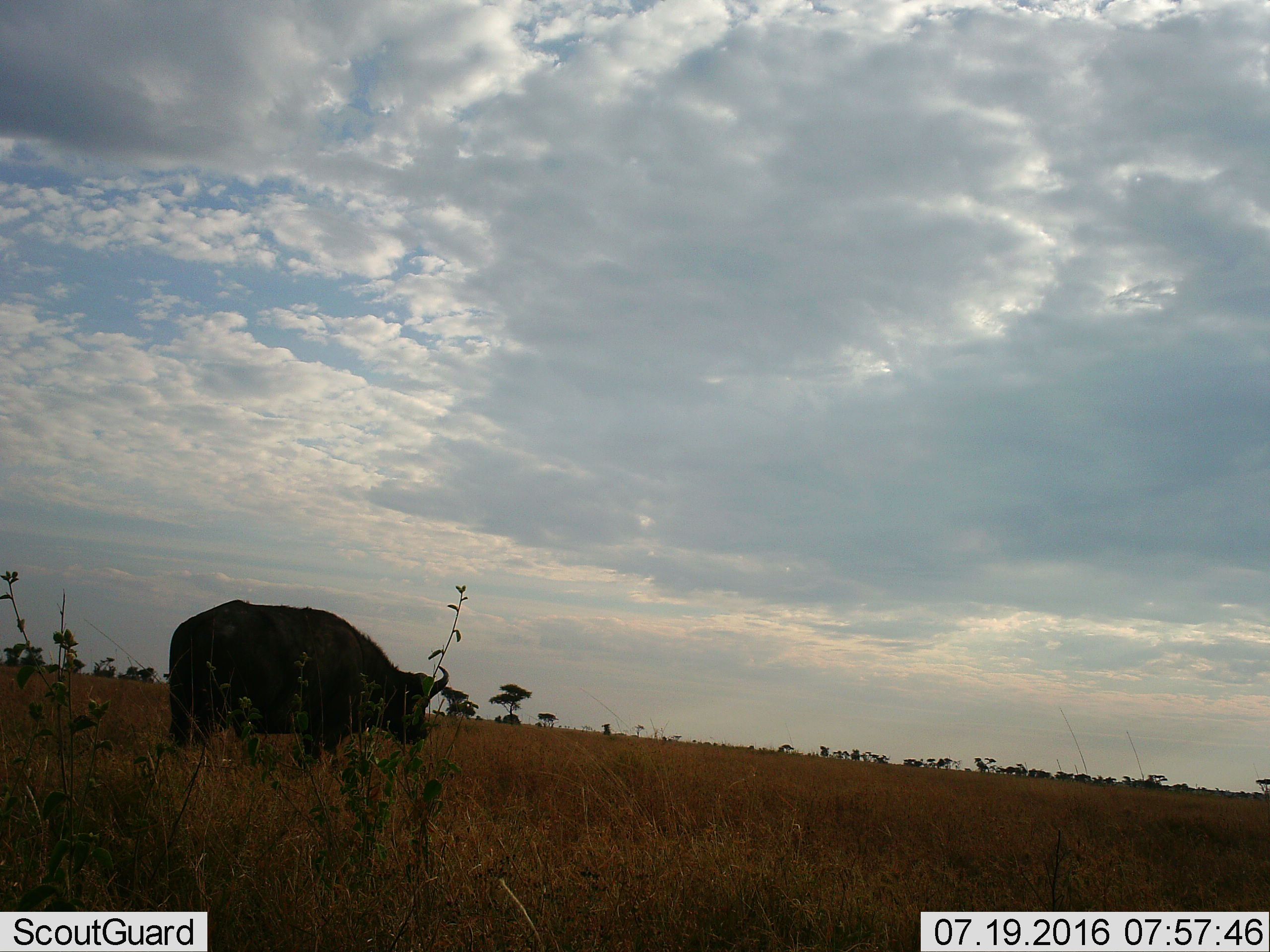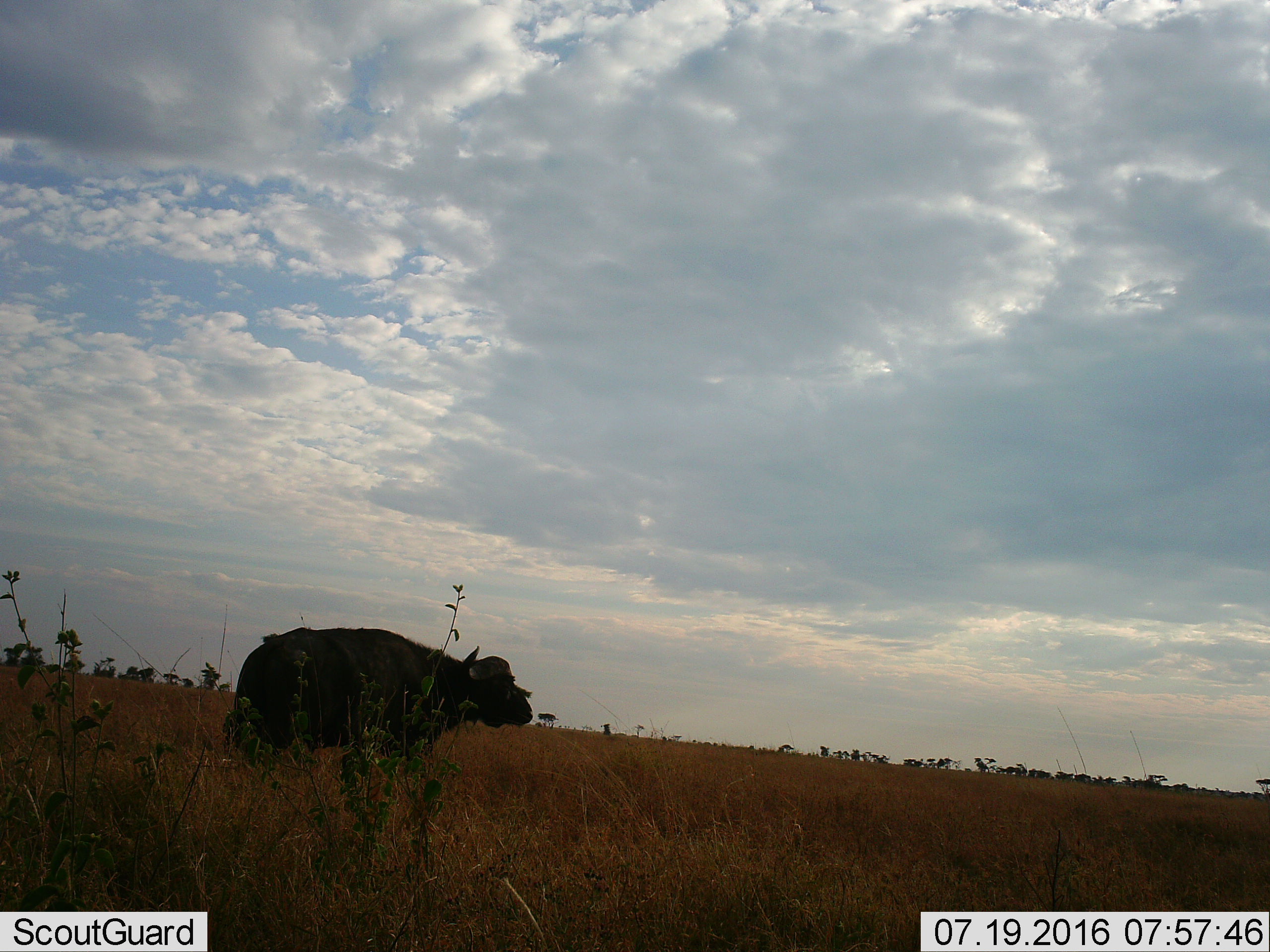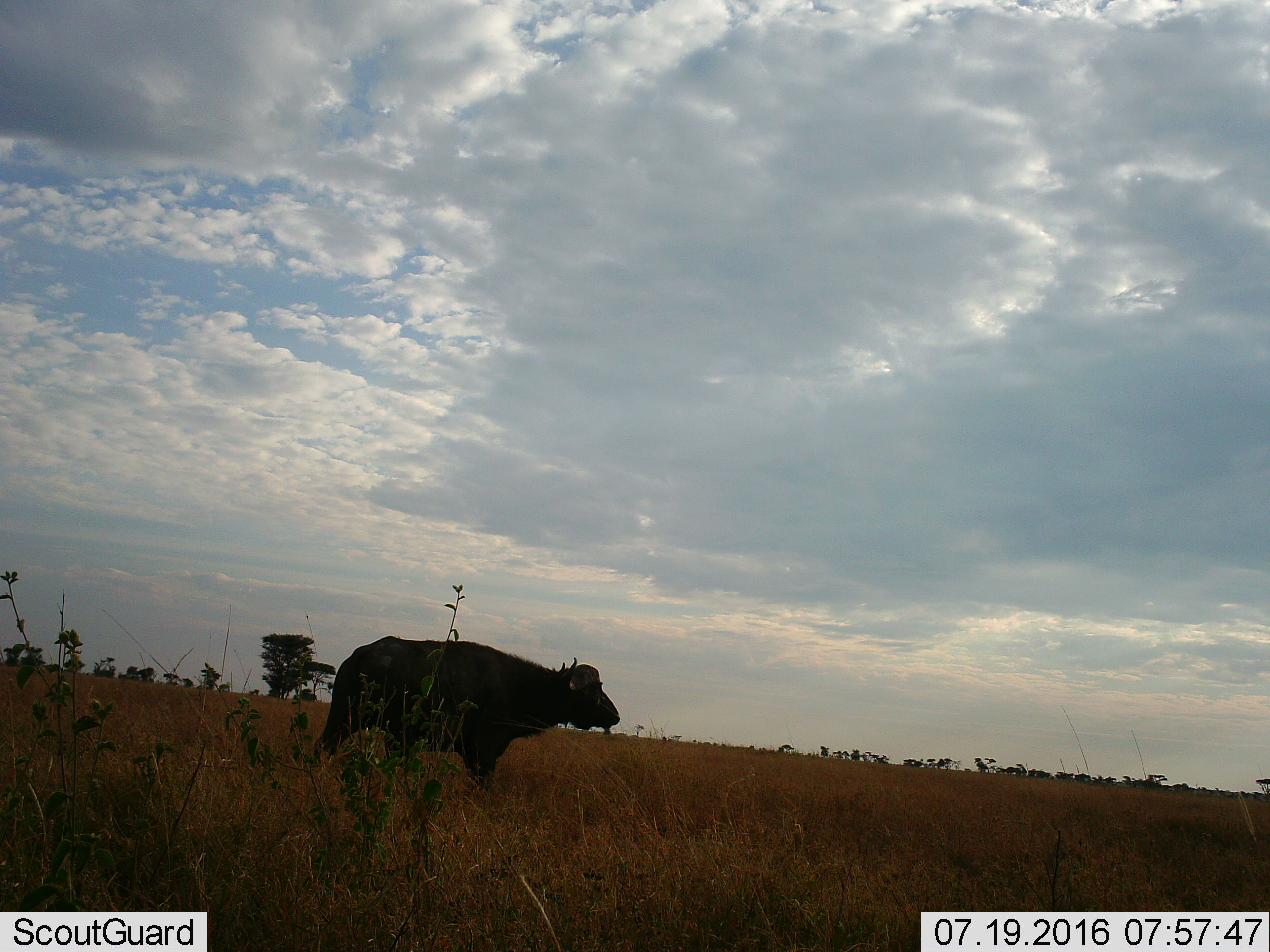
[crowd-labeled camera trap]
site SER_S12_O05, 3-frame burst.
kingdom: Animalia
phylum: Chordata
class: Mammalia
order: Artiodactyla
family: Bovidae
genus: Syncerus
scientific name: Syncerus caffer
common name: african buffalo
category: buffalo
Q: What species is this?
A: Buffalo (african buffalo) (Syncerus caffer).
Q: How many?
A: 1.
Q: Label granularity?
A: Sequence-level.